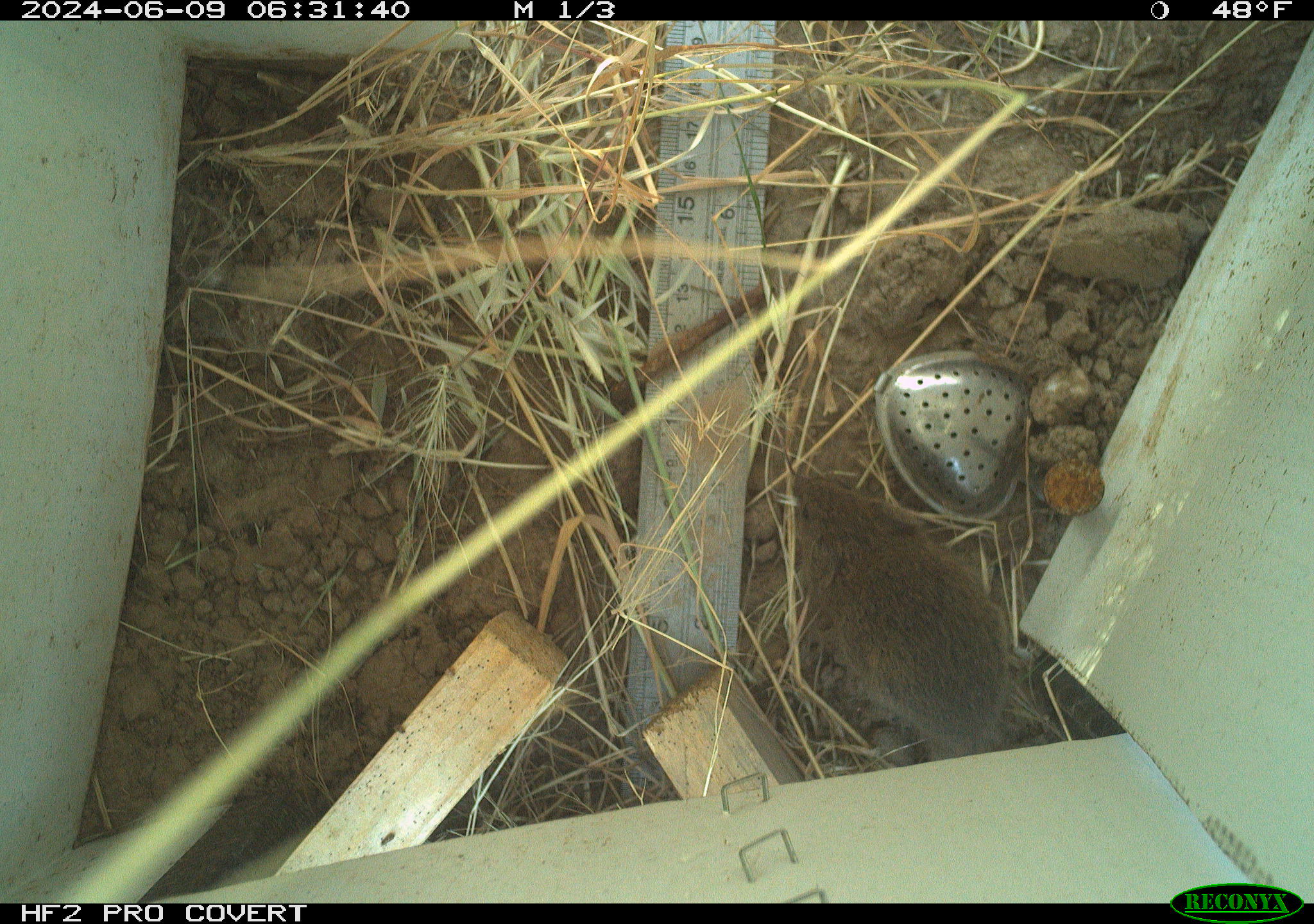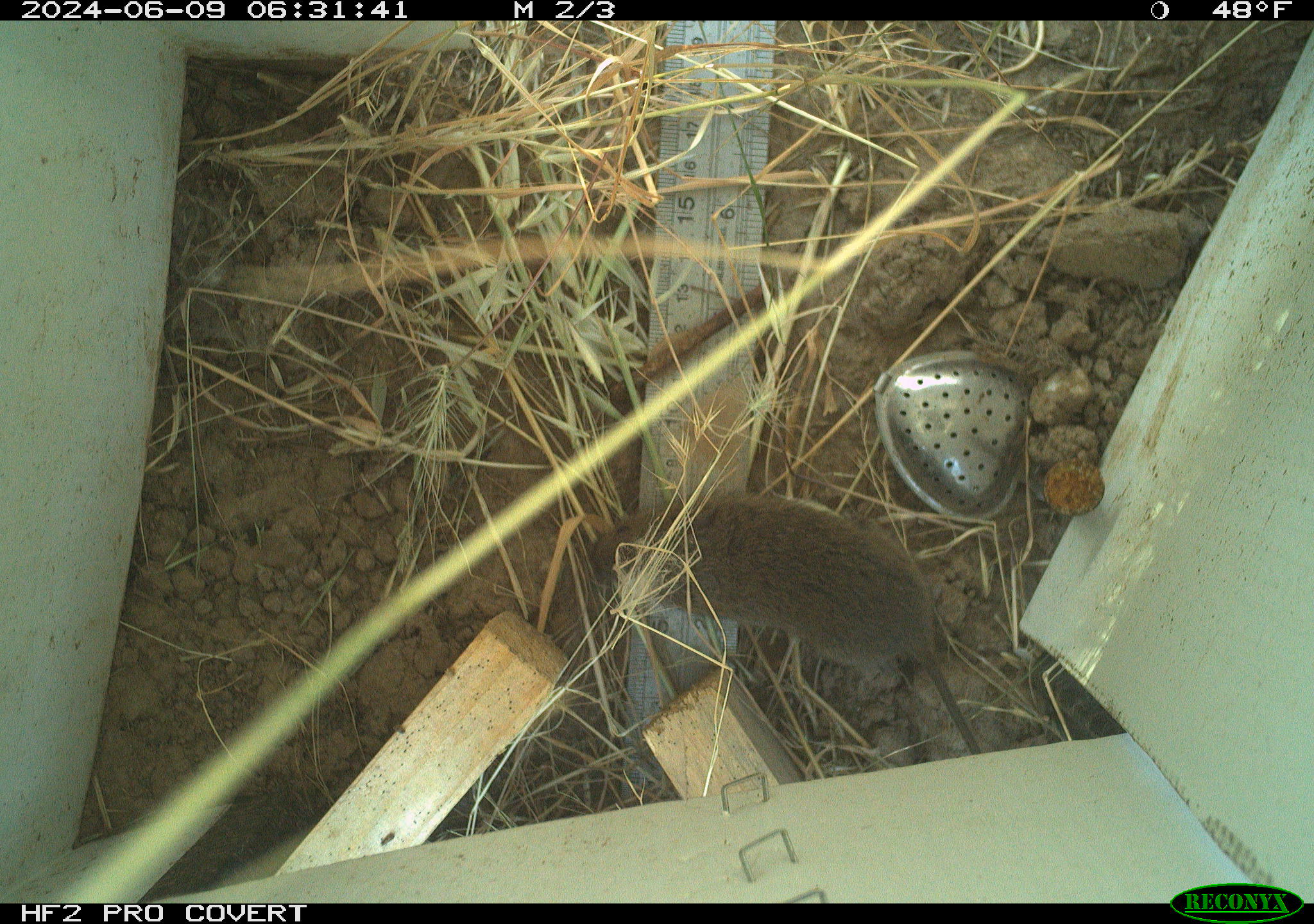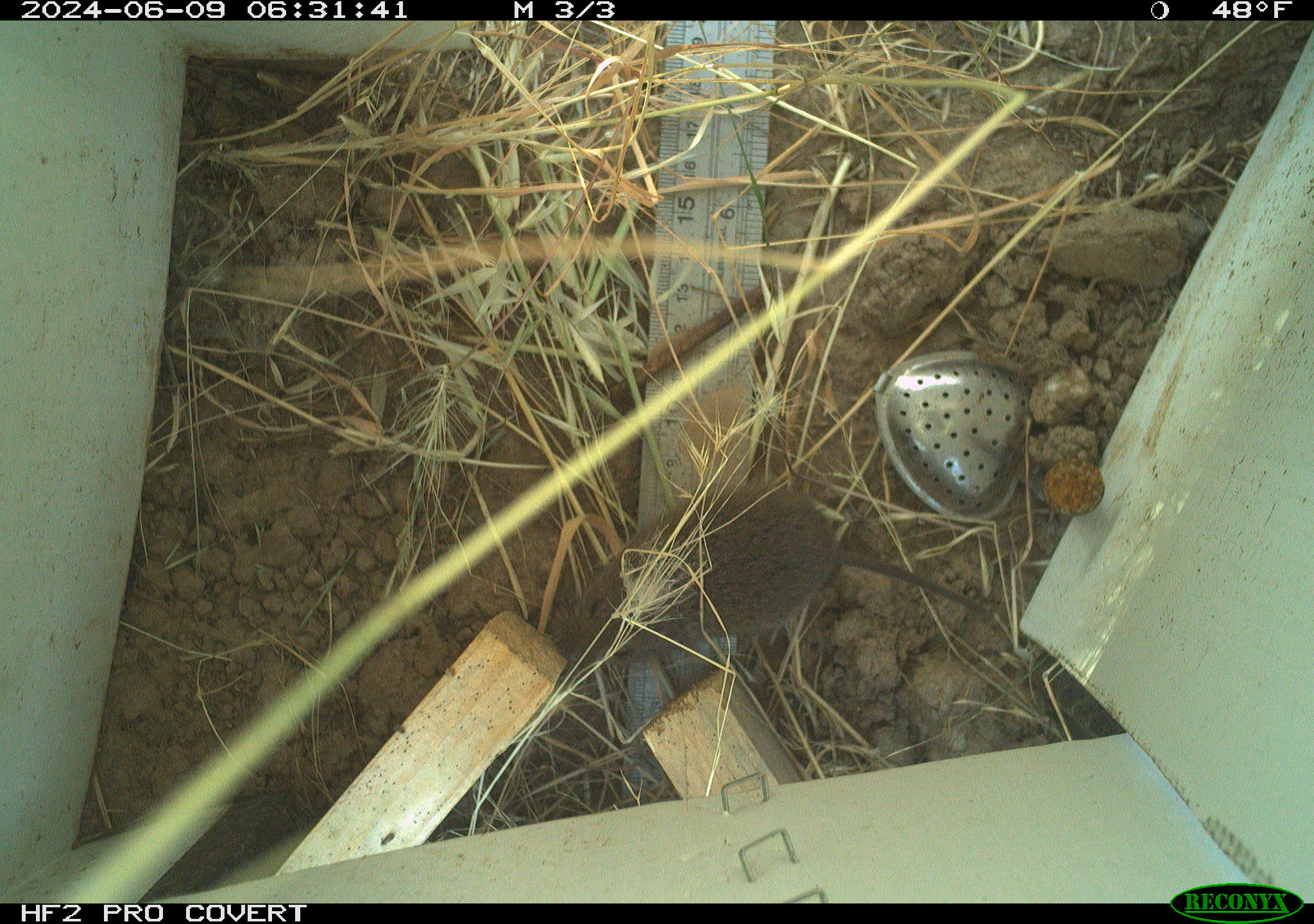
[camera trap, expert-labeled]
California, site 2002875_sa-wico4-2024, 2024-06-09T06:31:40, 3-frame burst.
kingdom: Animalia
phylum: Chordata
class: Mammalia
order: Rodentia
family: Cricetidae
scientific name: Arvicolinae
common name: voles, lemmings, and muskrats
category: arvicolinae subfamily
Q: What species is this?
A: Arvicolinae subfamily (voles, lemmings, and muskrats) (Arvicolinae).